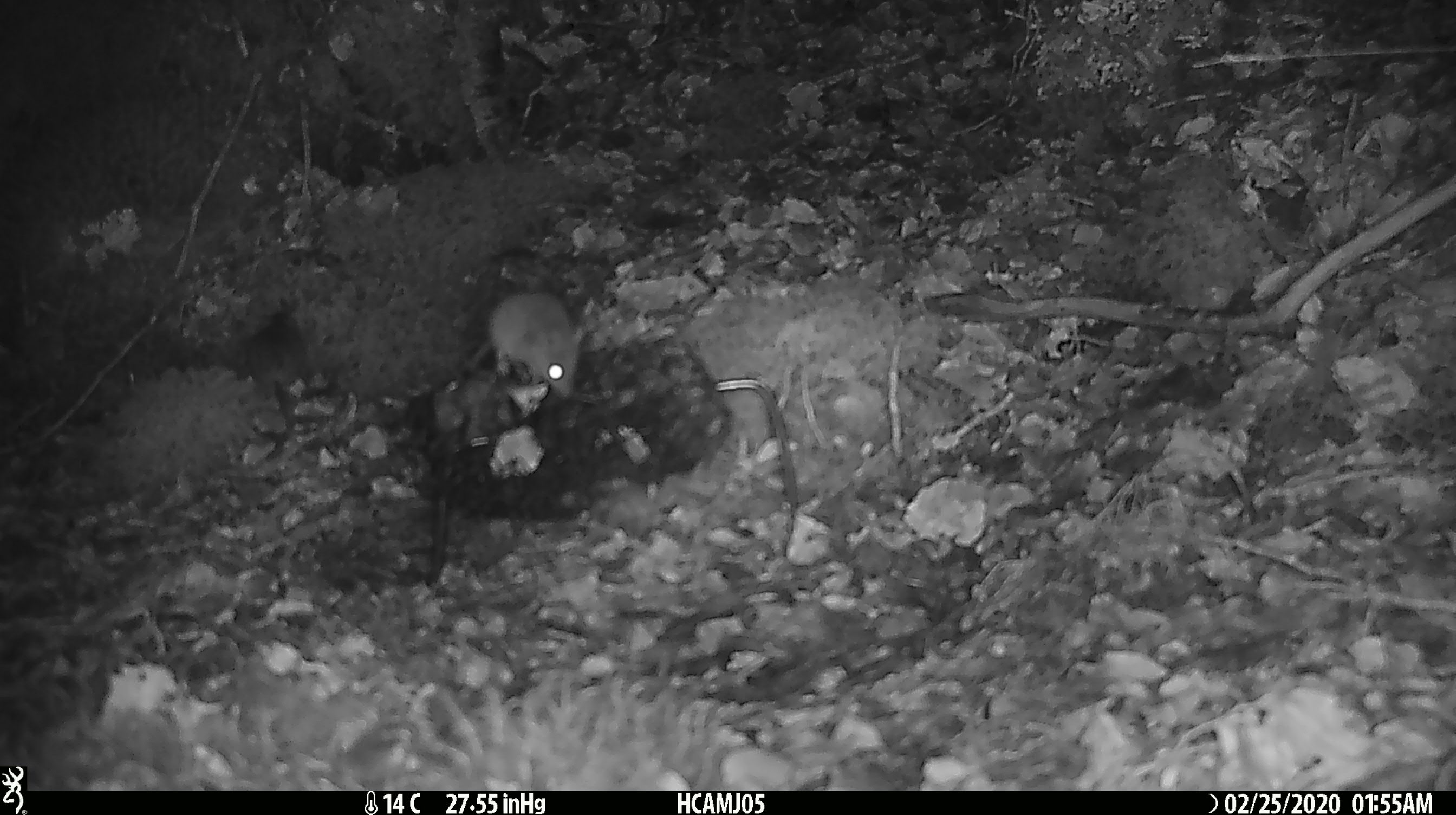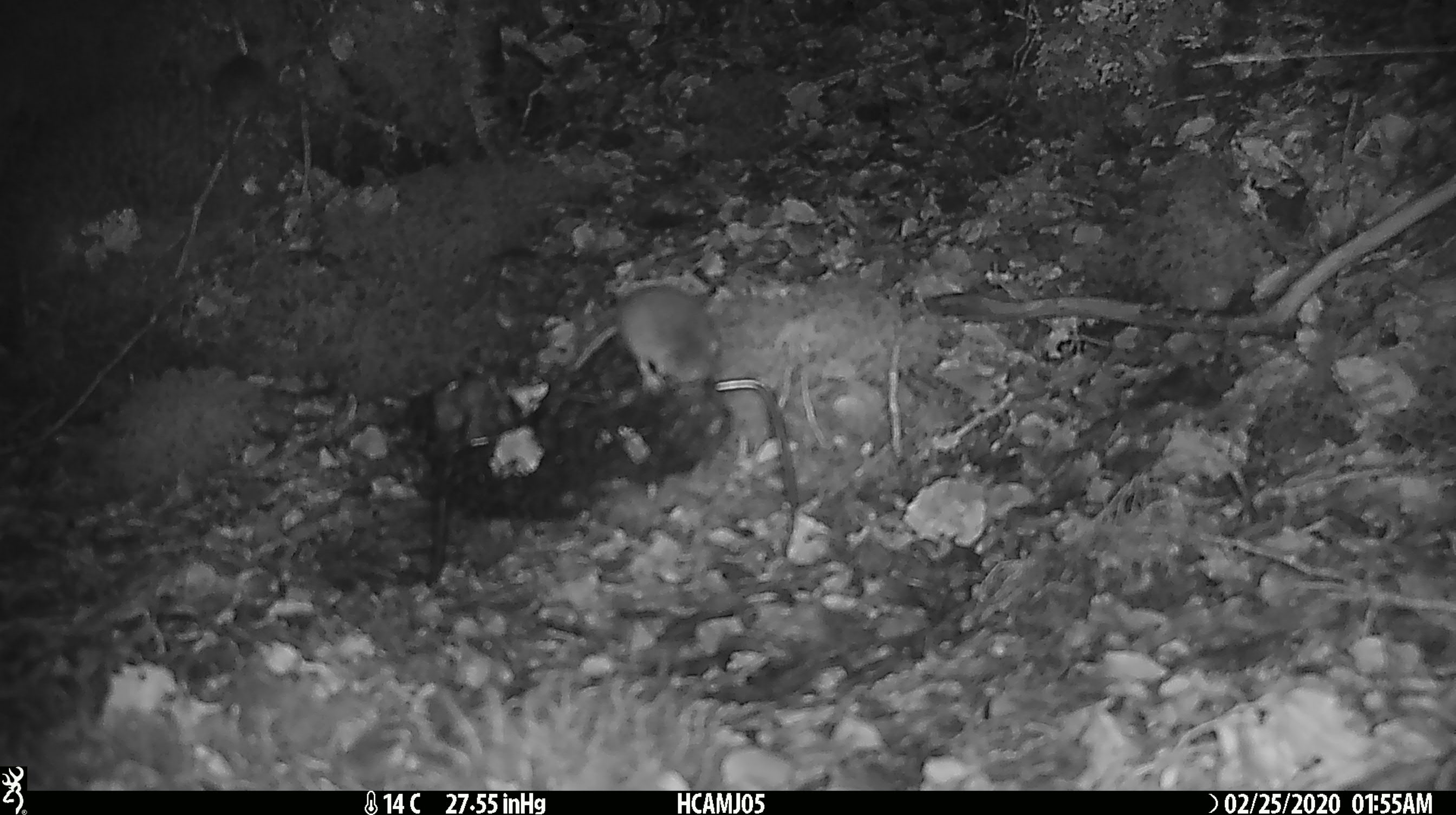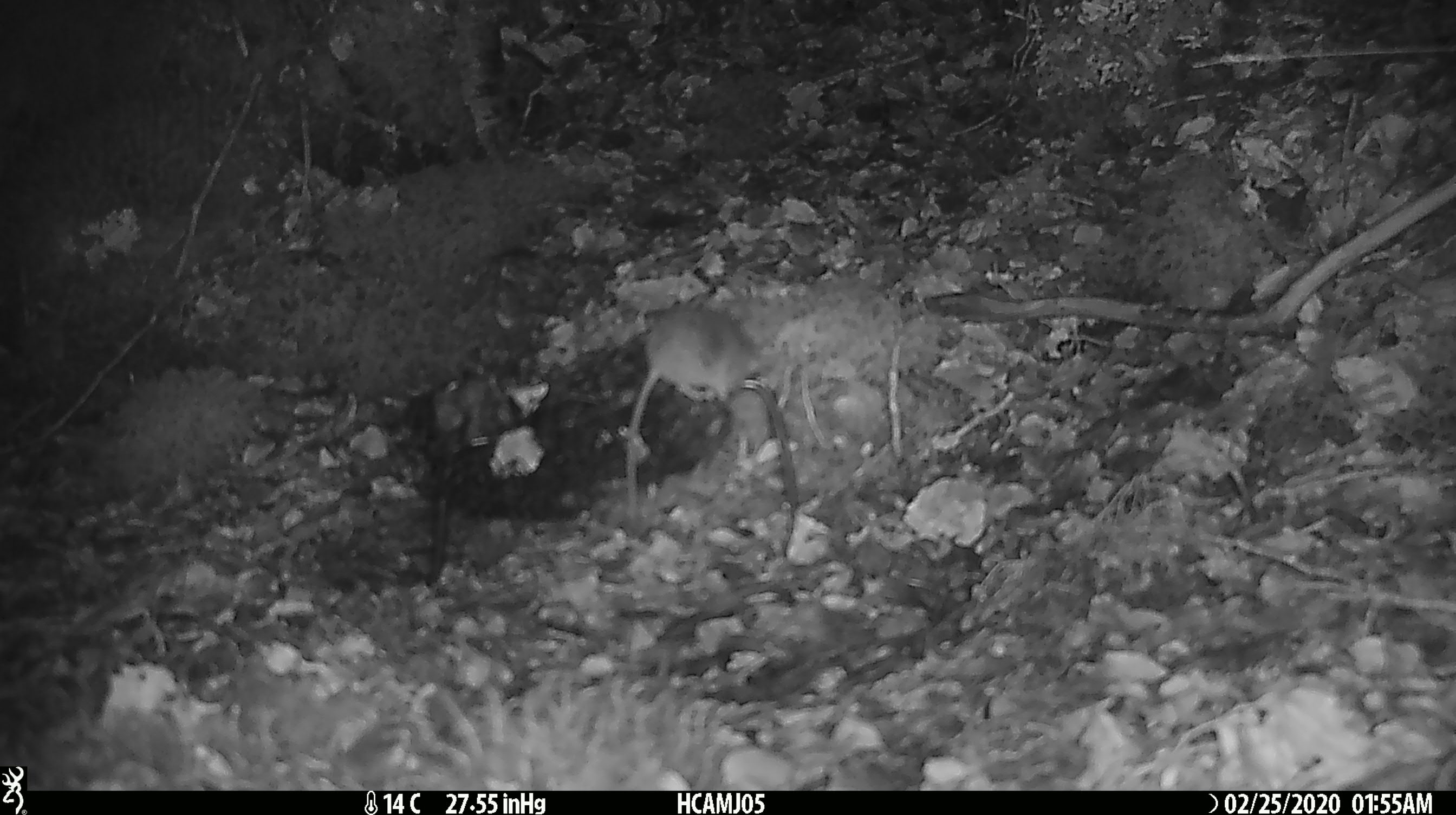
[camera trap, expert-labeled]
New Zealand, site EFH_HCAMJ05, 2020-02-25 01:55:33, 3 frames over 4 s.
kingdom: Animalia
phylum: Chordata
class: Mammalia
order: Rodentia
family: Muridae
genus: Mus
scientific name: Mus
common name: mouse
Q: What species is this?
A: Mouse (Mus).